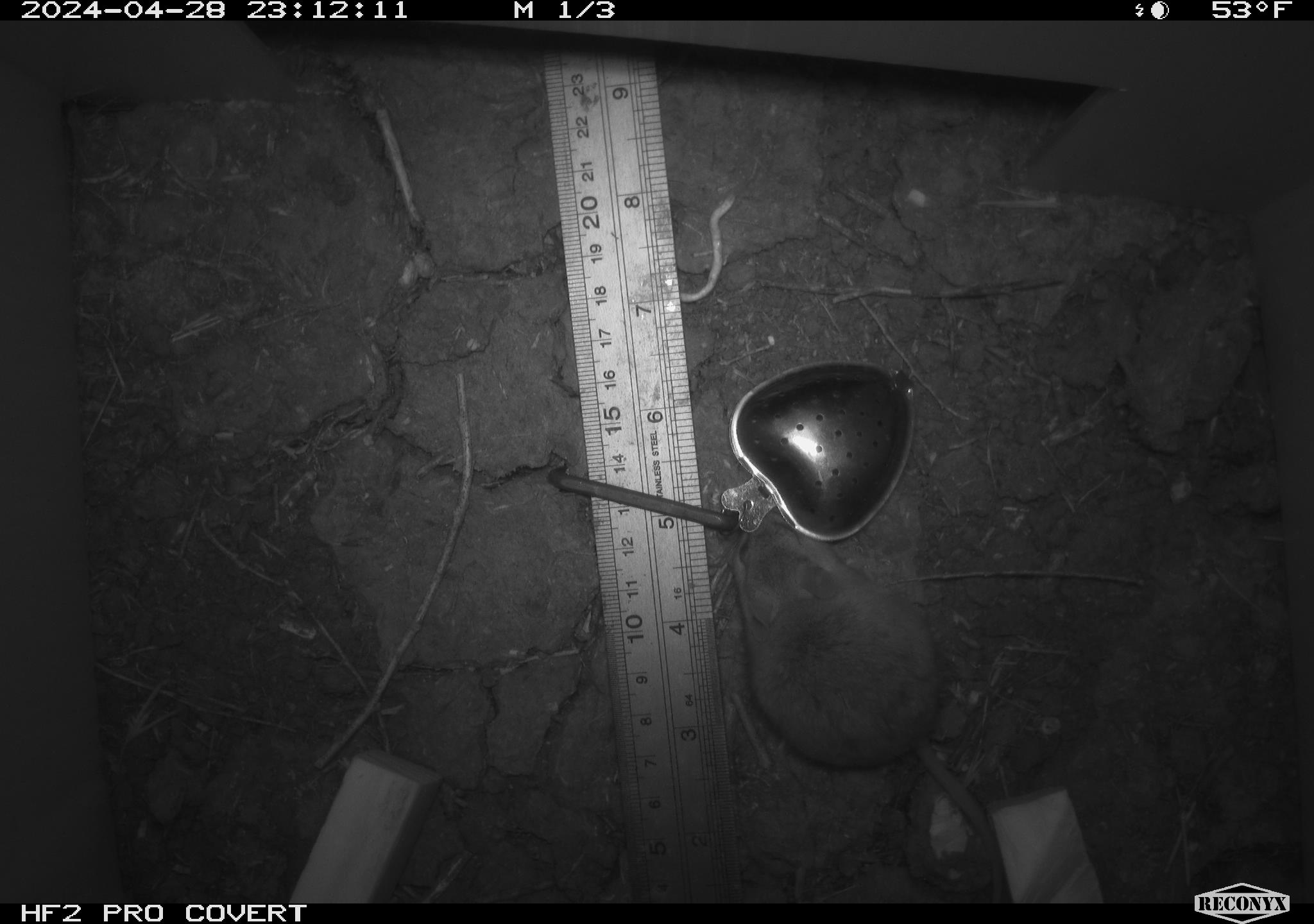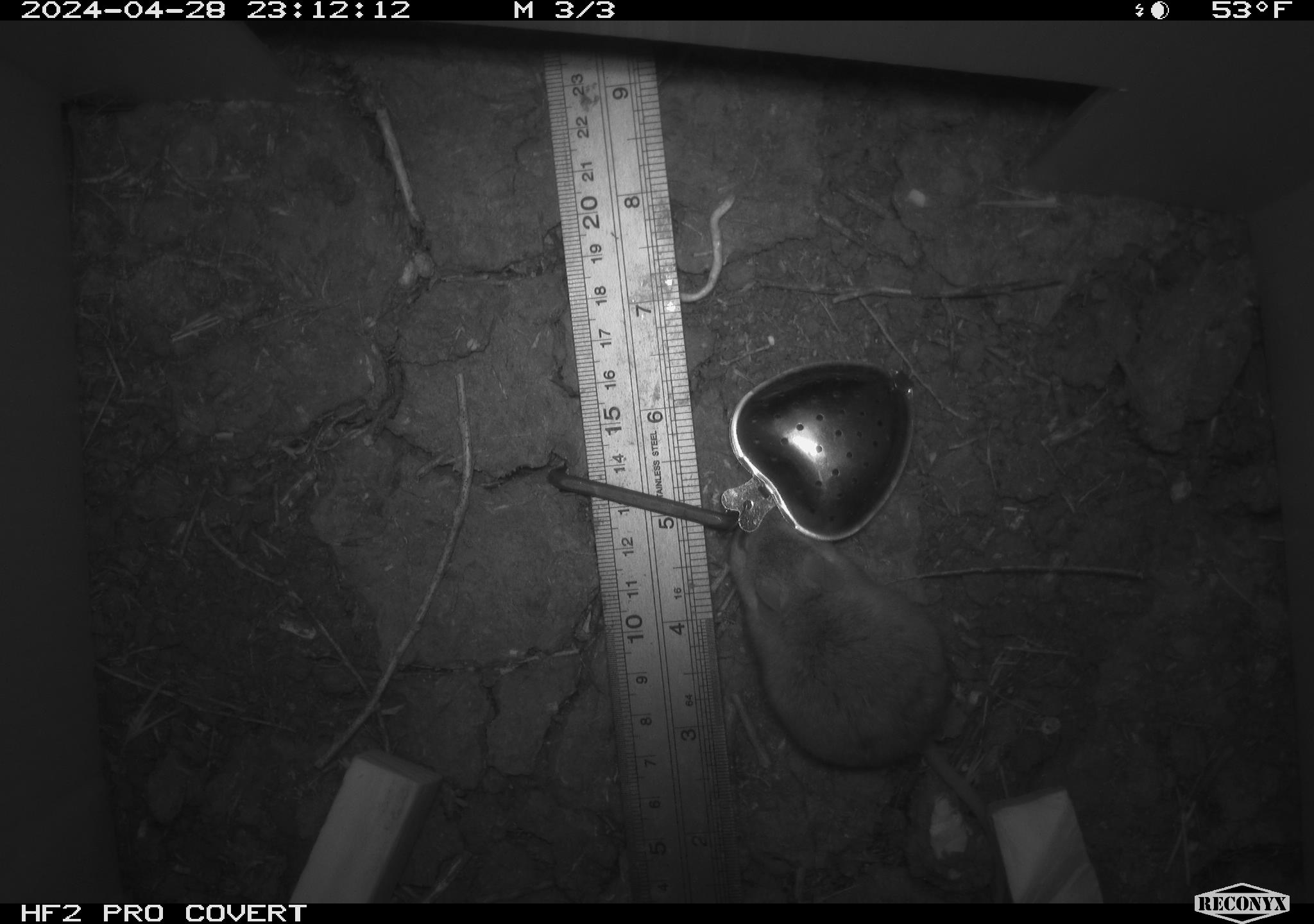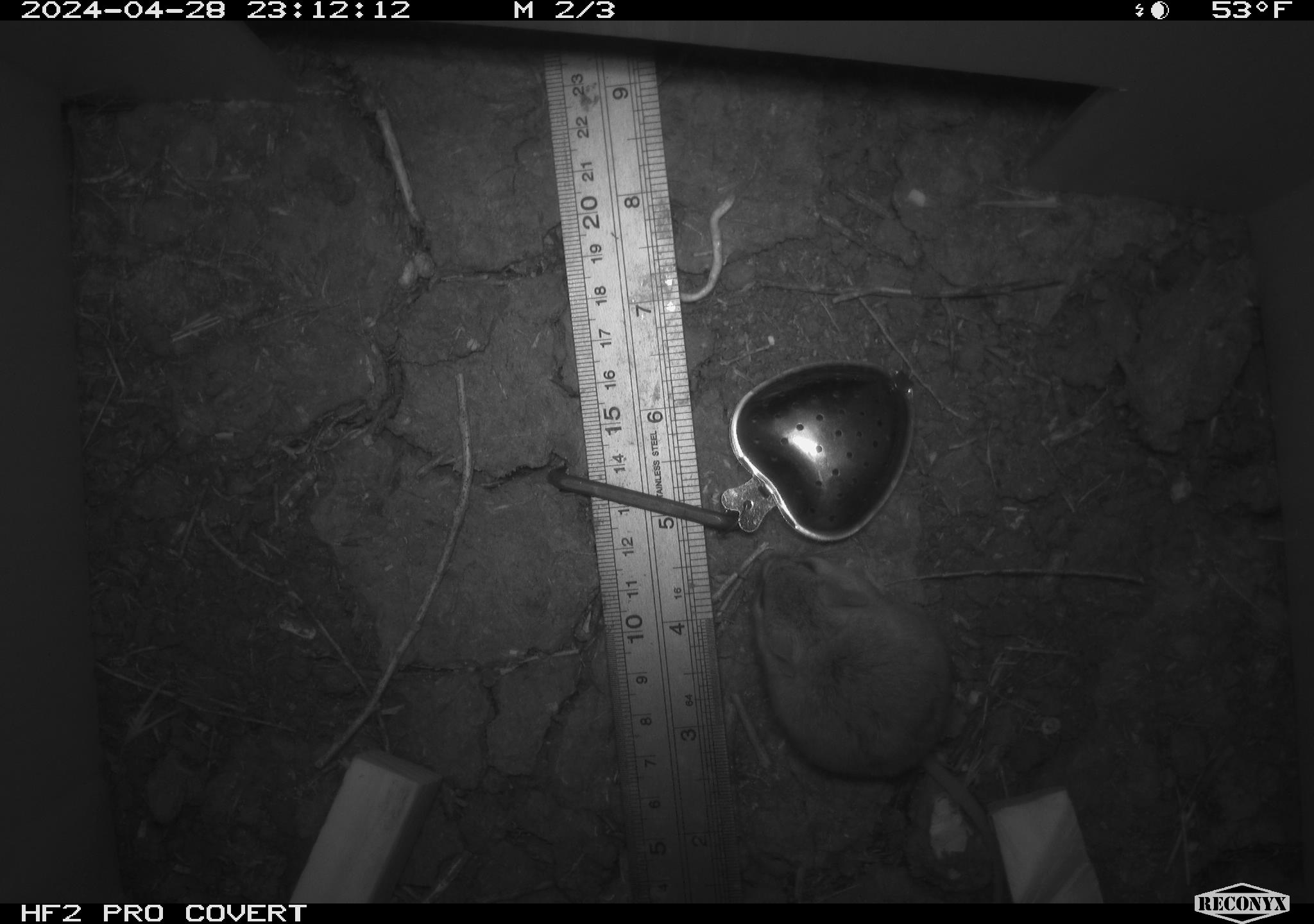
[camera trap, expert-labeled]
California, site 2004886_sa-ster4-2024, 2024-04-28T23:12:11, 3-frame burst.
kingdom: Animalia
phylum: Chordata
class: Mammalia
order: Rodentia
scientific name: Rodentia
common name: mouse species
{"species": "mouse species (Rodentia)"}